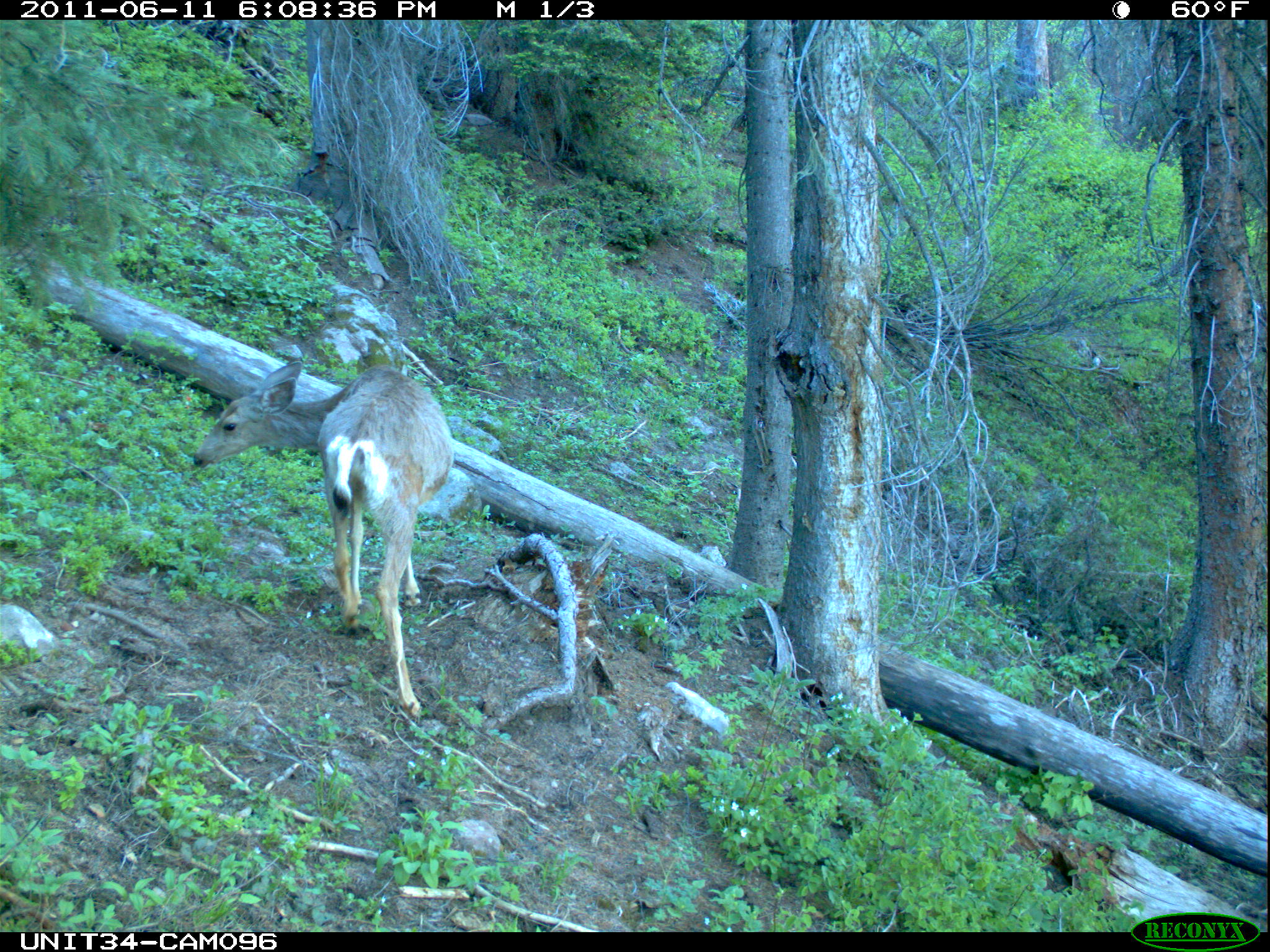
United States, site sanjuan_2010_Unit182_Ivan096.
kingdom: Animalia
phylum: Chordata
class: Mammalia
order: Artiodactyla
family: Cervidae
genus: Odocoileus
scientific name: Odocoileus hemionus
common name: mule deer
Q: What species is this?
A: Odocoileus hemionus (mule deer).